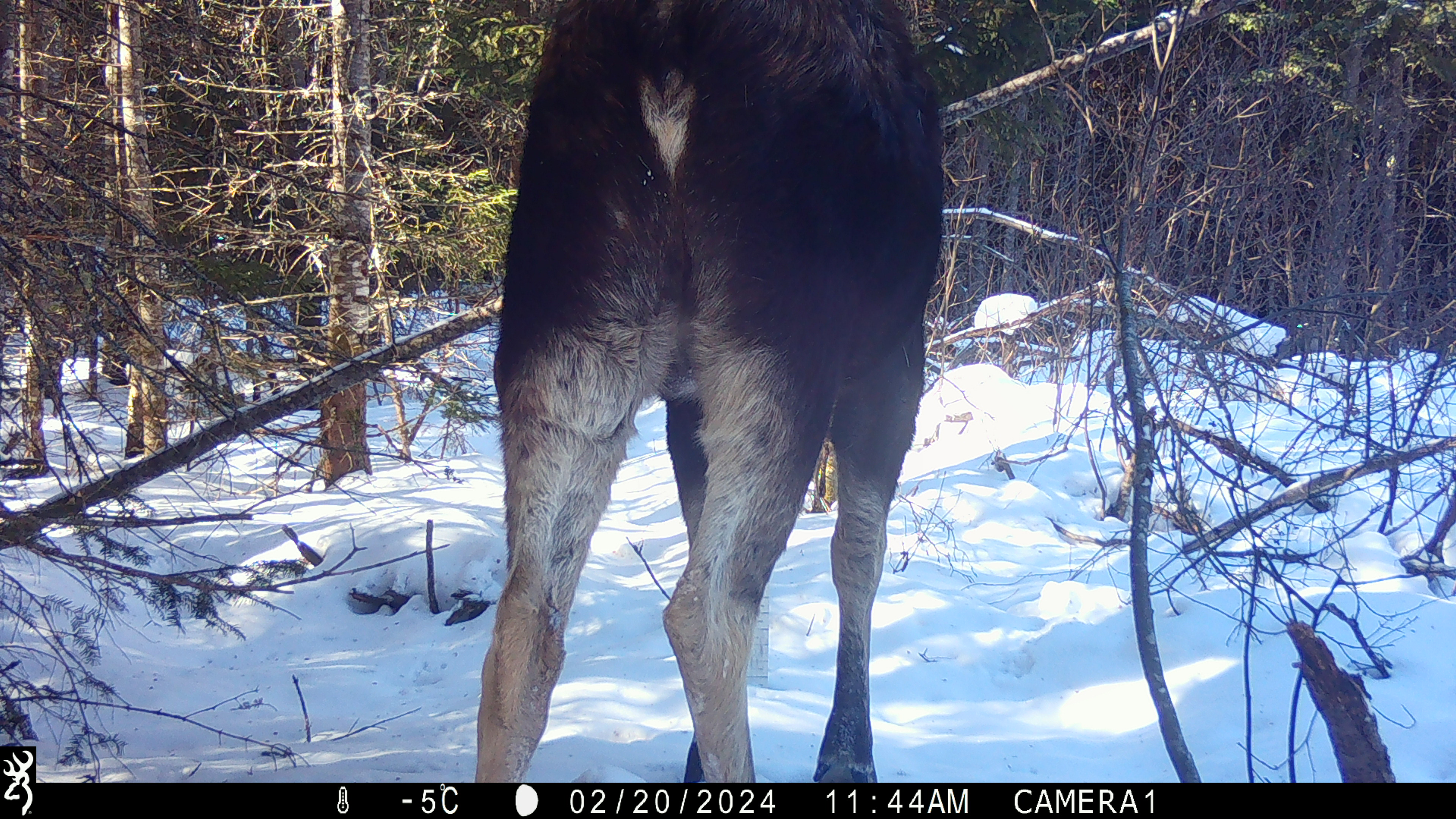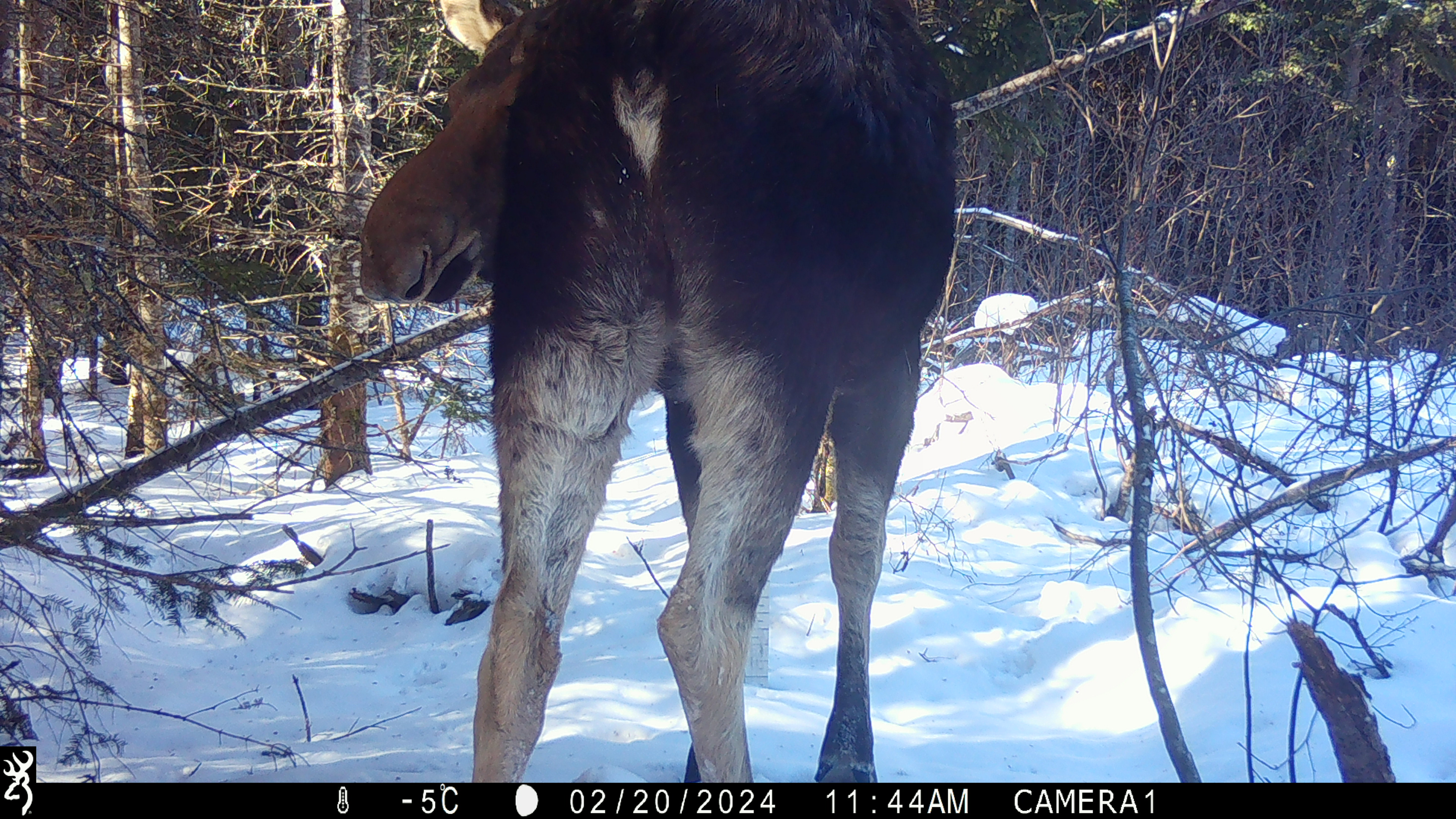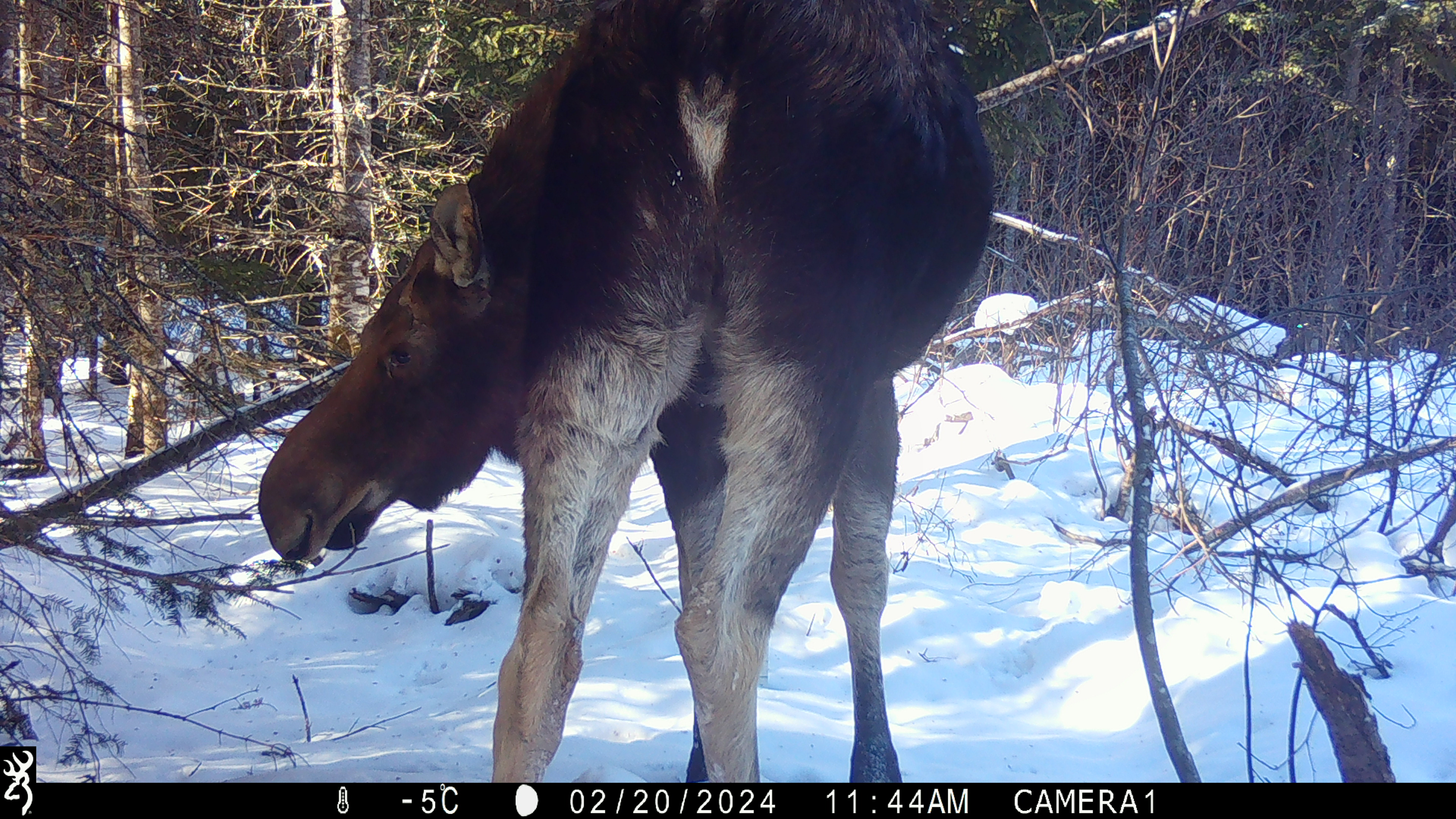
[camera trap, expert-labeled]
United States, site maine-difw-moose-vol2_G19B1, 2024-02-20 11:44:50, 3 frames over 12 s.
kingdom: Animalia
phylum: Chordata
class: Mammalia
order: Artiodactyla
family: Cervidae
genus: Alces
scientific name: Alces alces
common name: moose